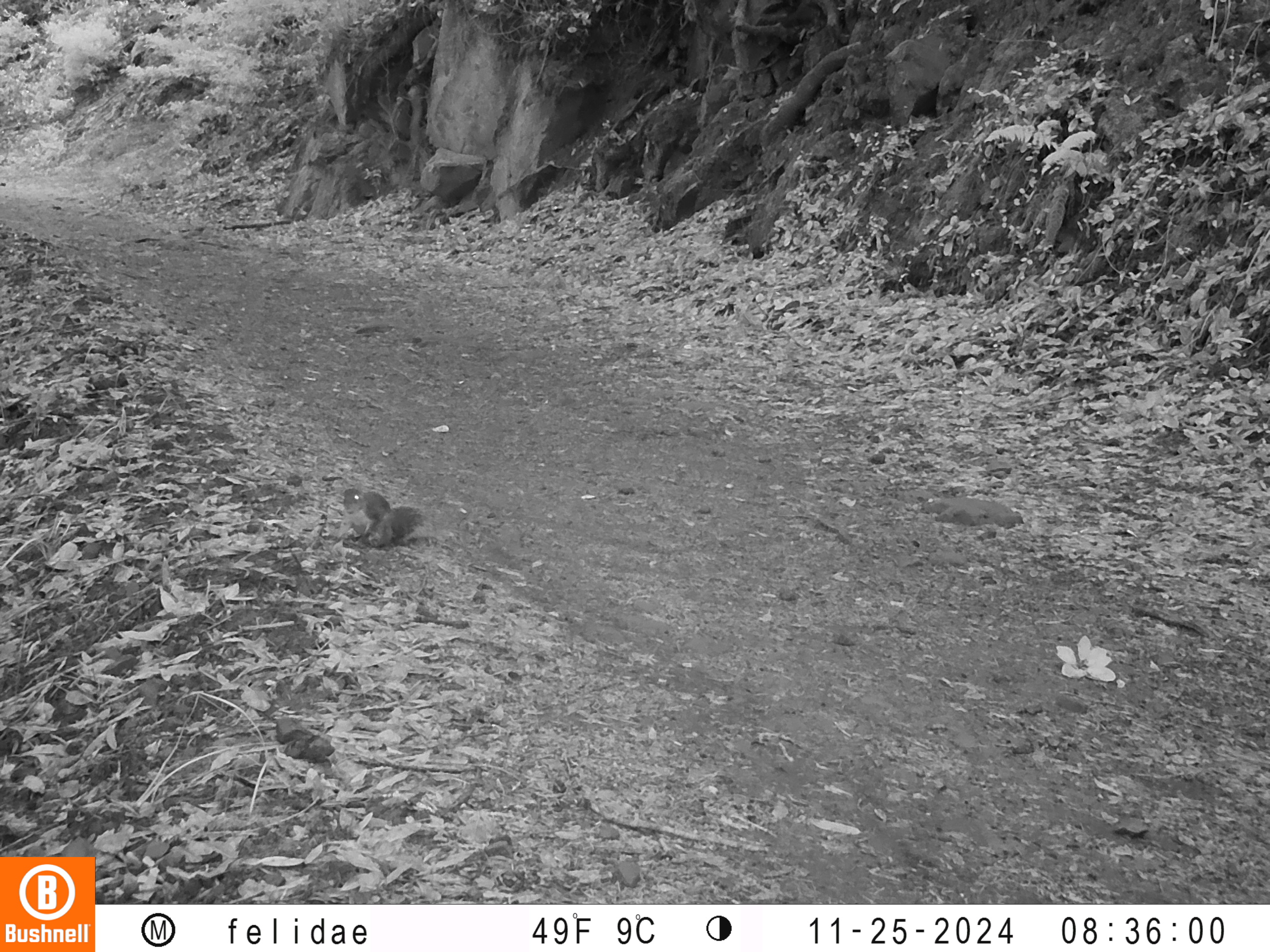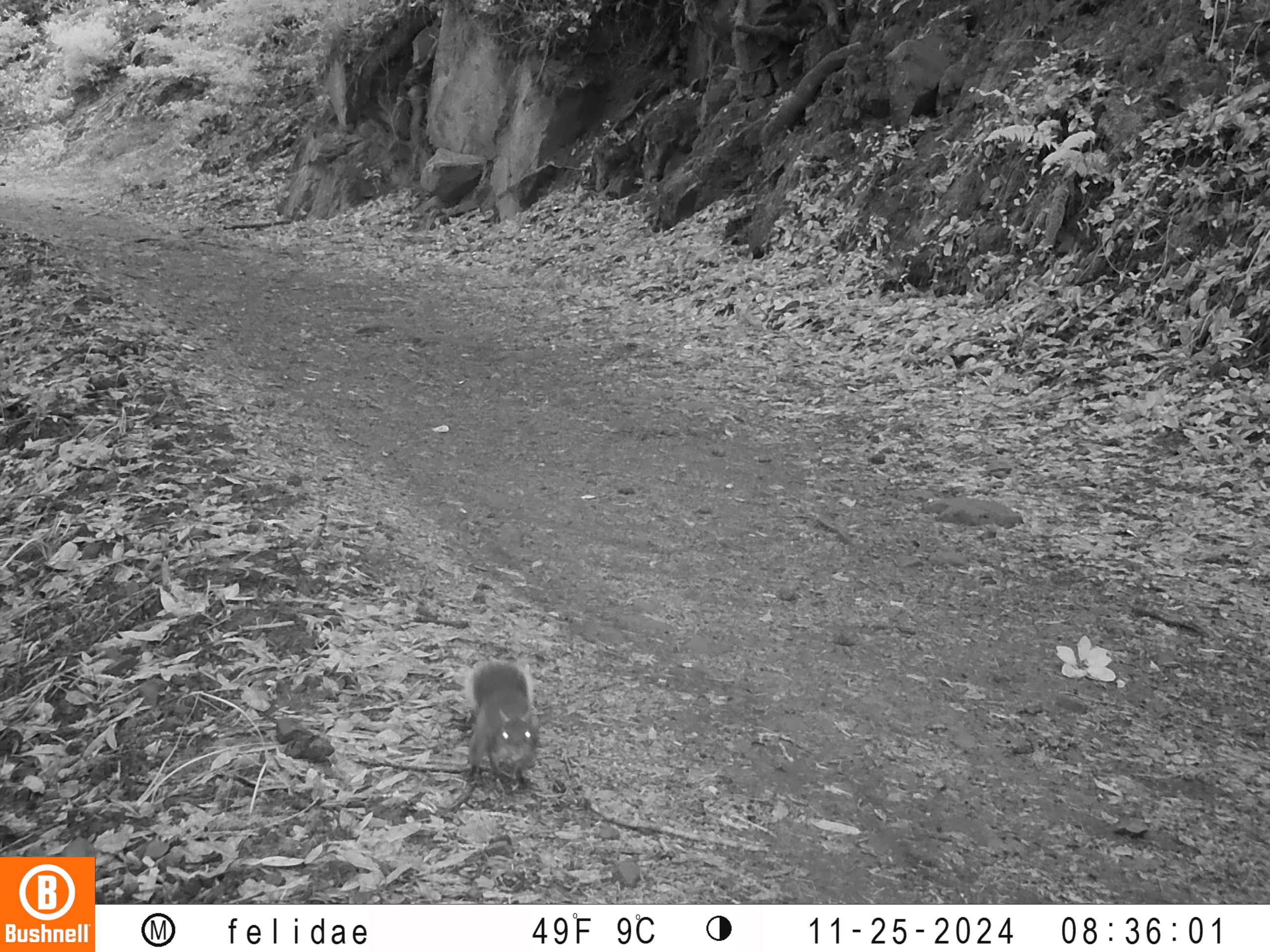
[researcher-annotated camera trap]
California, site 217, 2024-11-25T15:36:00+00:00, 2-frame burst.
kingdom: Animalia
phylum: Chordata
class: Mammalia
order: Rodentia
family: Sciuridae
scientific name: Sciuridae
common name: squirrel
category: unknown squirrel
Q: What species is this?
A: Unknown squirrel (squirrel) (Sciuridae).